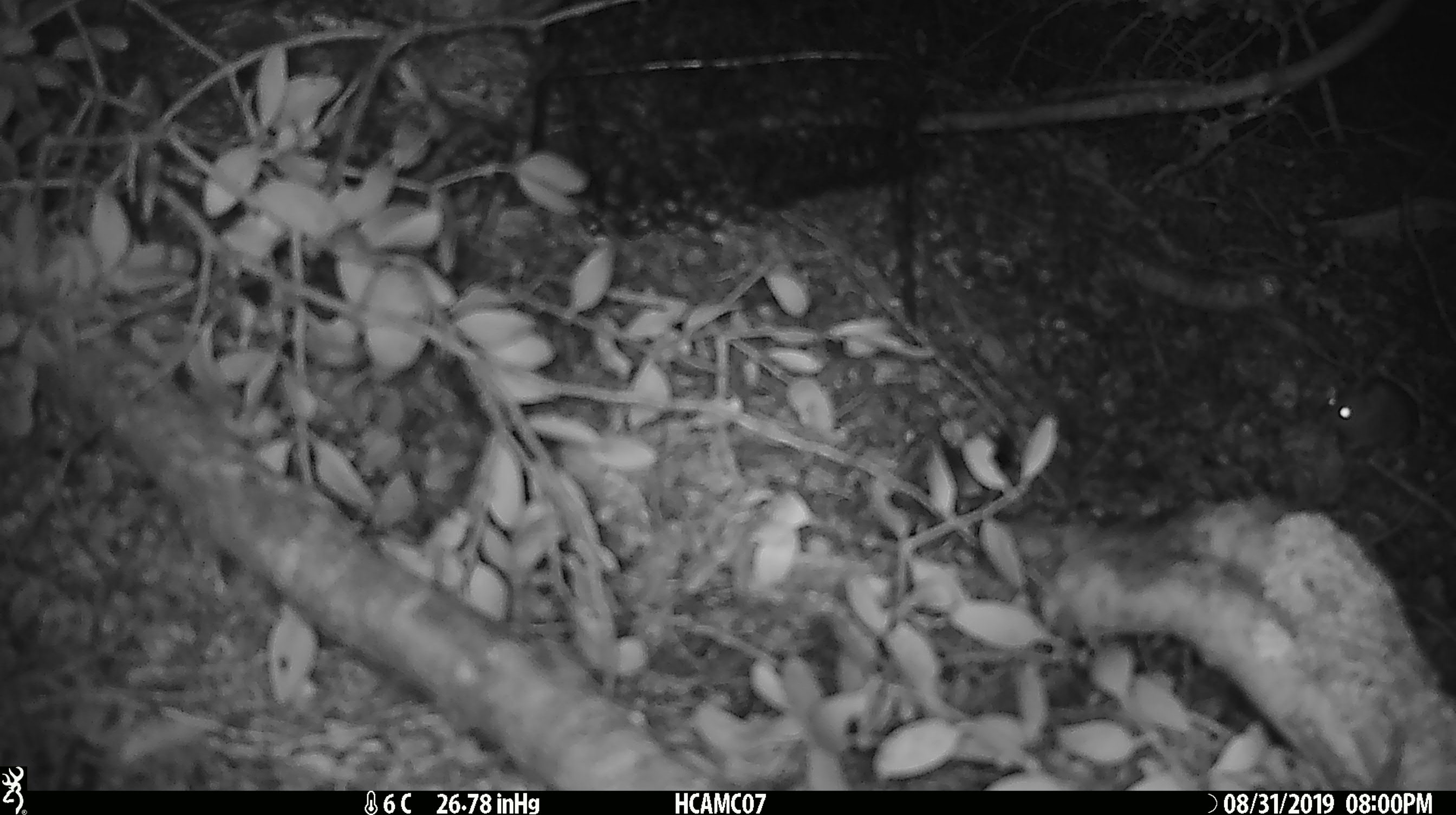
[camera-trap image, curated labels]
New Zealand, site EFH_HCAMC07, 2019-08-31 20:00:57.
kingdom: Animalia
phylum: Chordata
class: Mammalia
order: Rodentia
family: Muridae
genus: Mus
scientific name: Mus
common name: mouse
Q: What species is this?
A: Mouse (Mus).